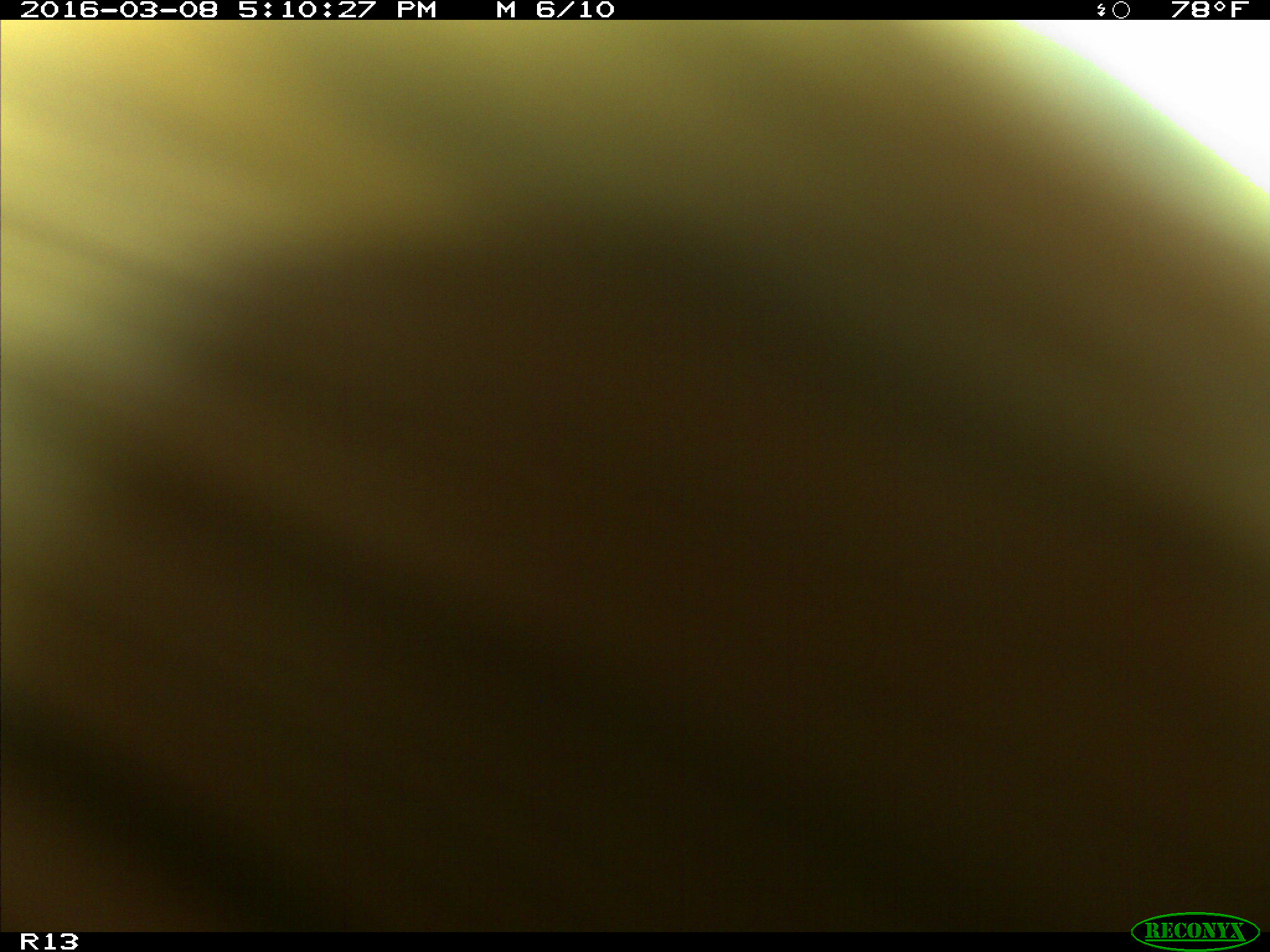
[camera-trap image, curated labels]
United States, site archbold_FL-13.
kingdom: Animalia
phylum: Chordata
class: Mammalia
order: Artiodactyla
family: Bovidae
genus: Bos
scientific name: Bos taurus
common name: domestic cow